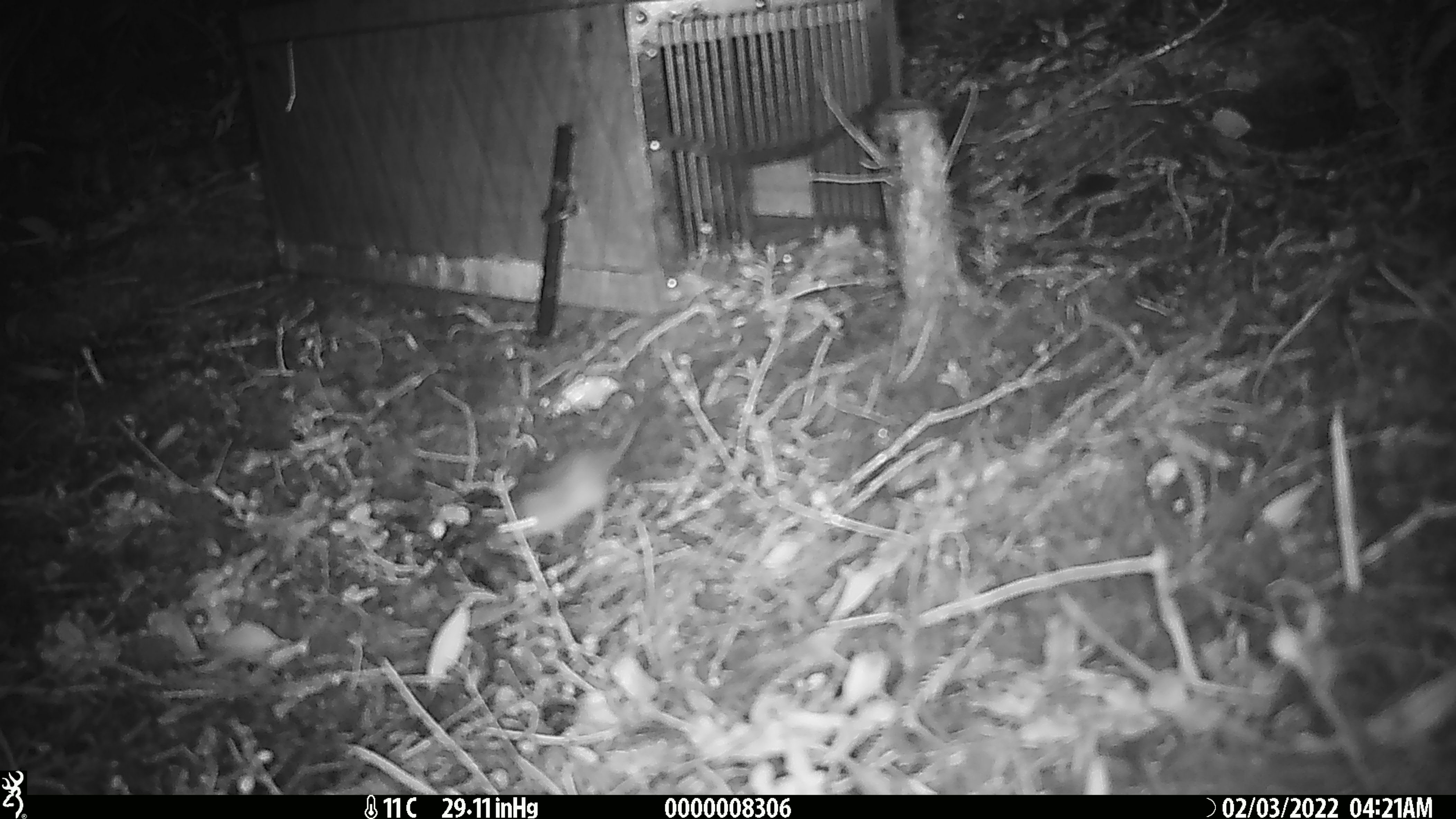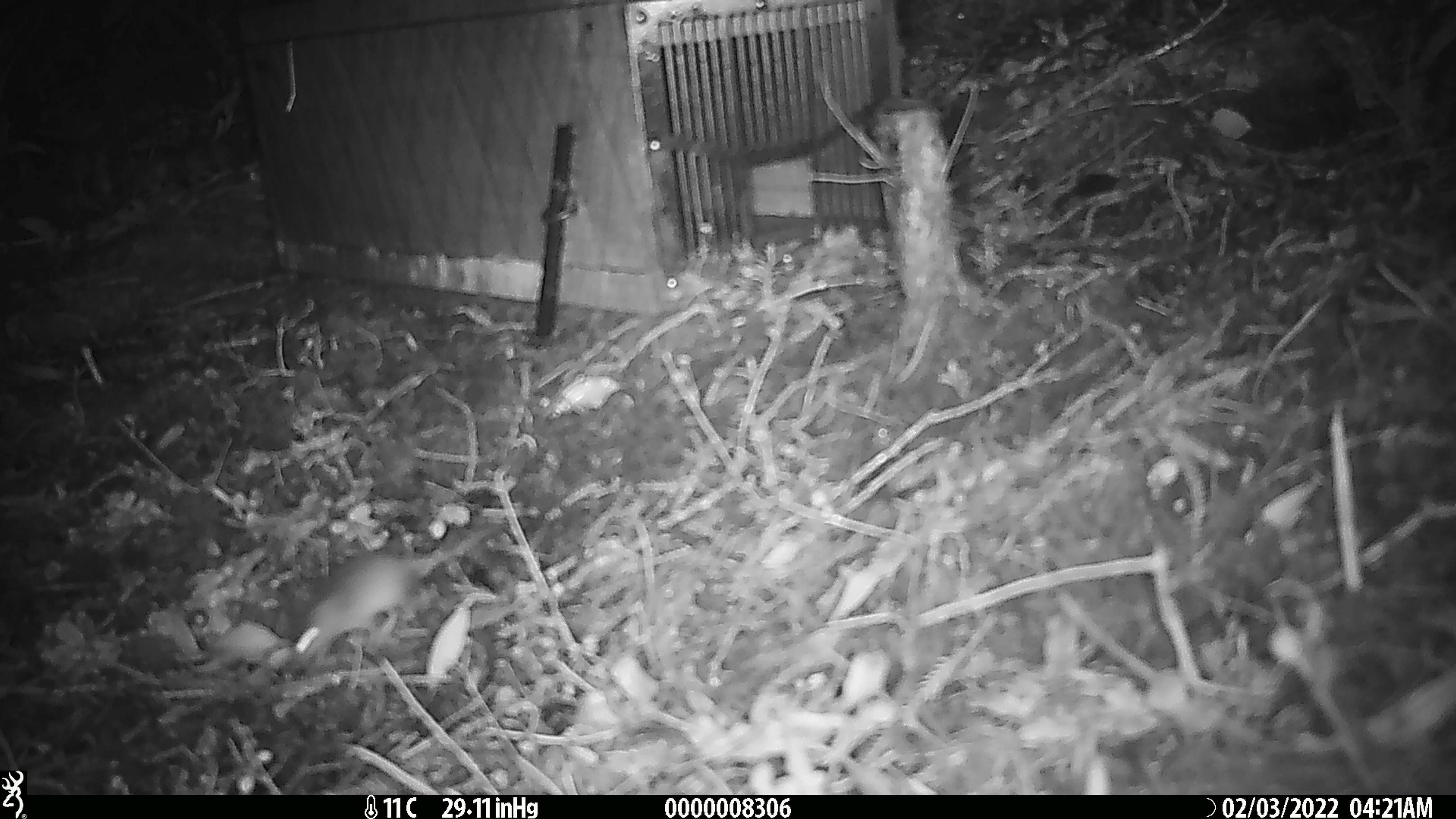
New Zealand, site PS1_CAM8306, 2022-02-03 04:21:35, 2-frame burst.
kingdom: Animalia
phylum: Chordata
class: Mammalia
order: Rodentia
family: Muridae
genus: Mus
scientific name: Mus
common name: mouse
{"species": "mouse (Mus)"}